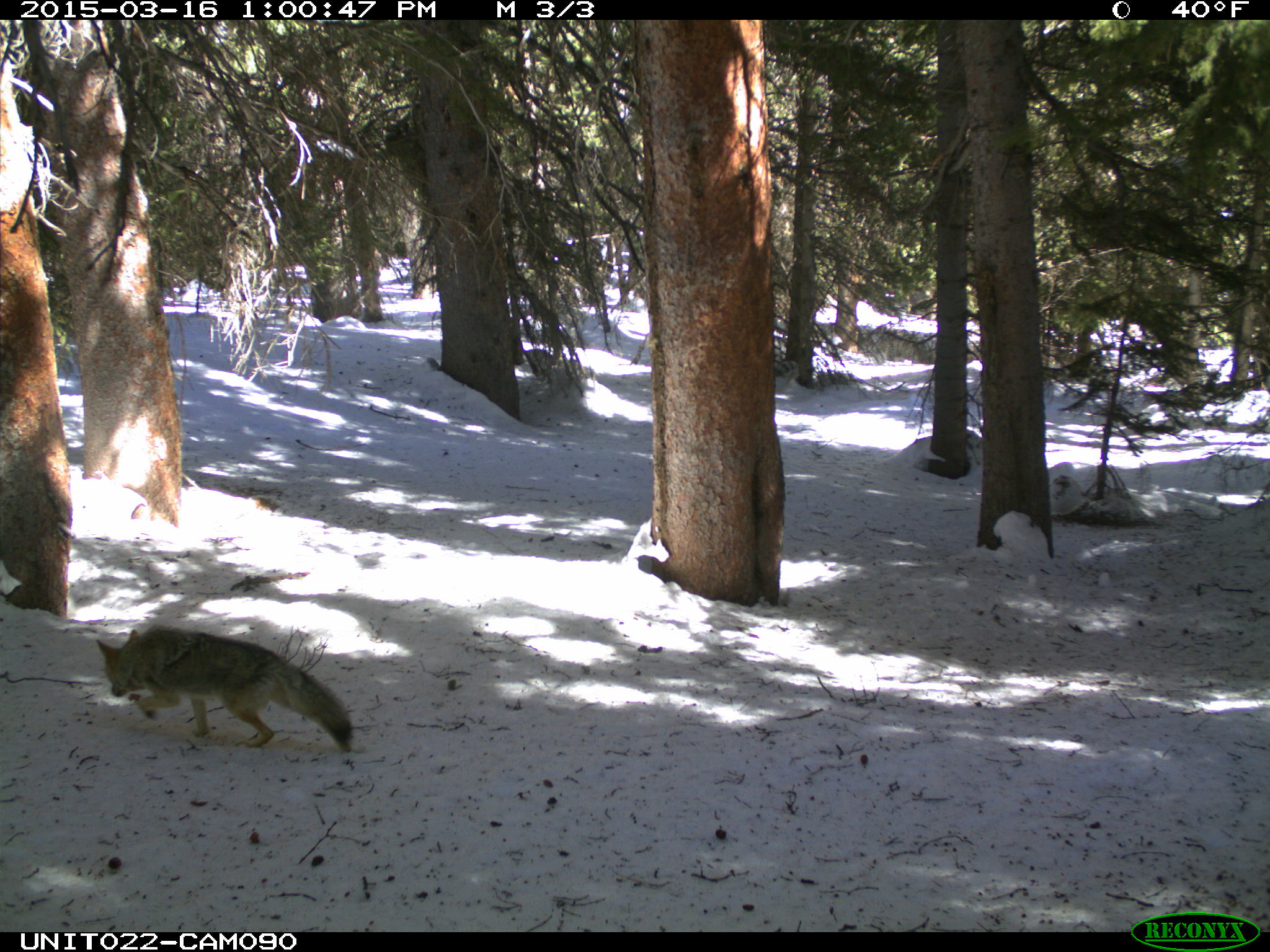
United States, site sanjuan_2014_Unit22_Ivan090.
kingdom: Animalia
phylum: Chordata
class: Mammalia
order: Carnivora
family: Canidae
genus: Canis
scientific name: Canis latrans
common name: coyote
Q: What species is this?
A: Canis latrans (coyote).